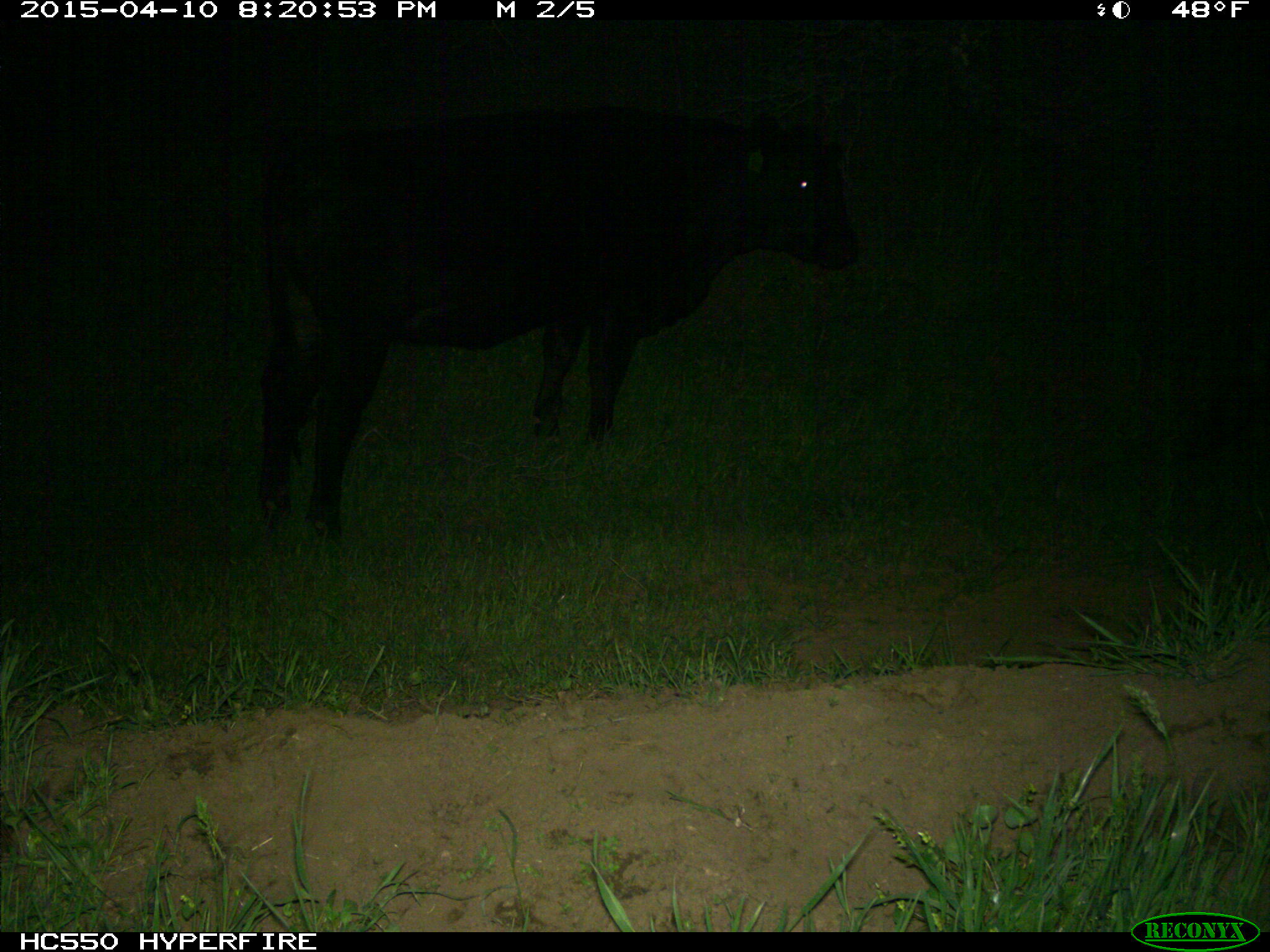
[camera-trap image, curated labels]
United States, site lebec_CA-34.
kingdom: Animalia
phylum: Chordata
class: Mammalia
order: Artiodactyla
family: Bovidae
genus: Bos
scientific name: Bos taurus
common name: domestic cow